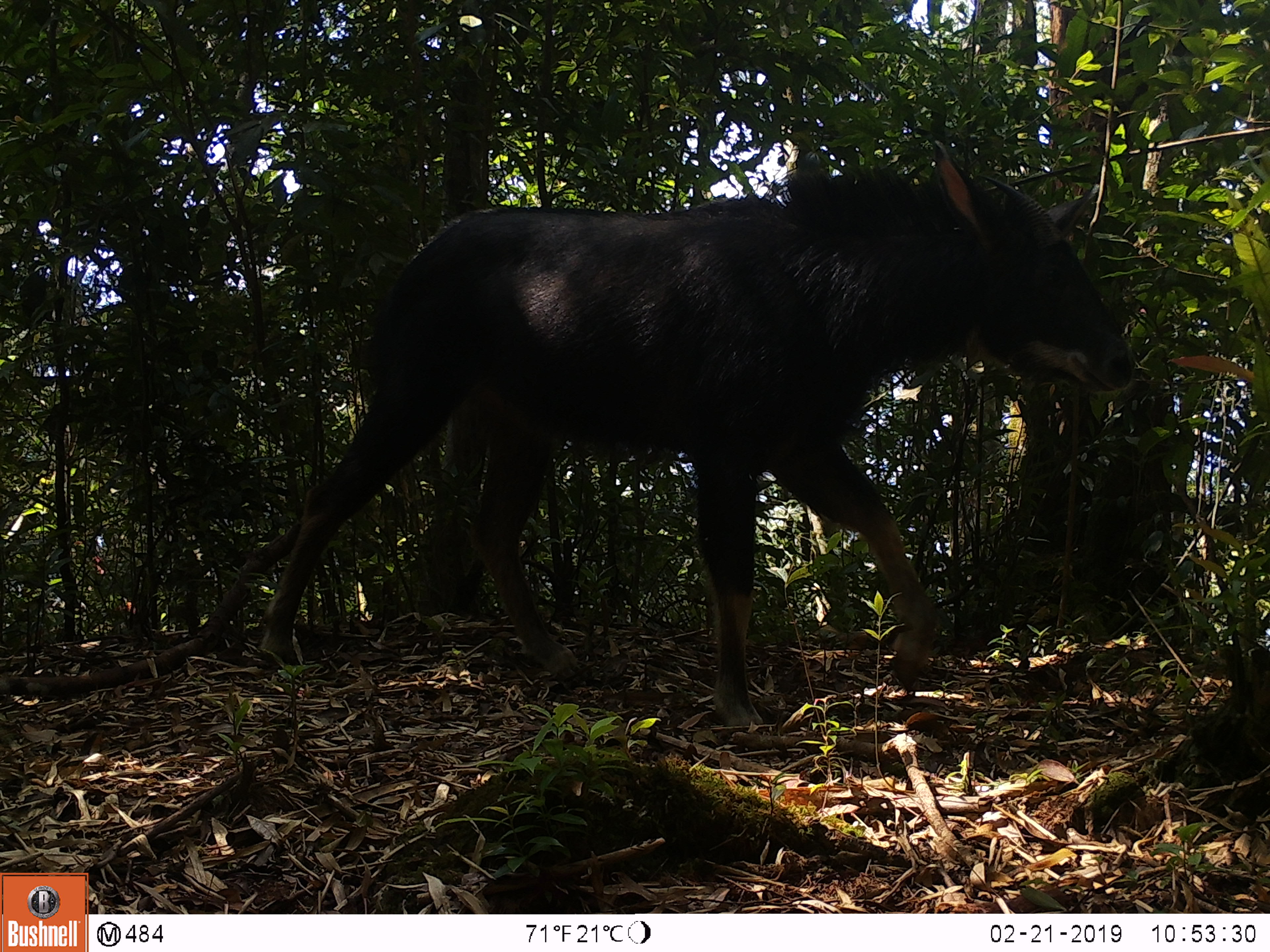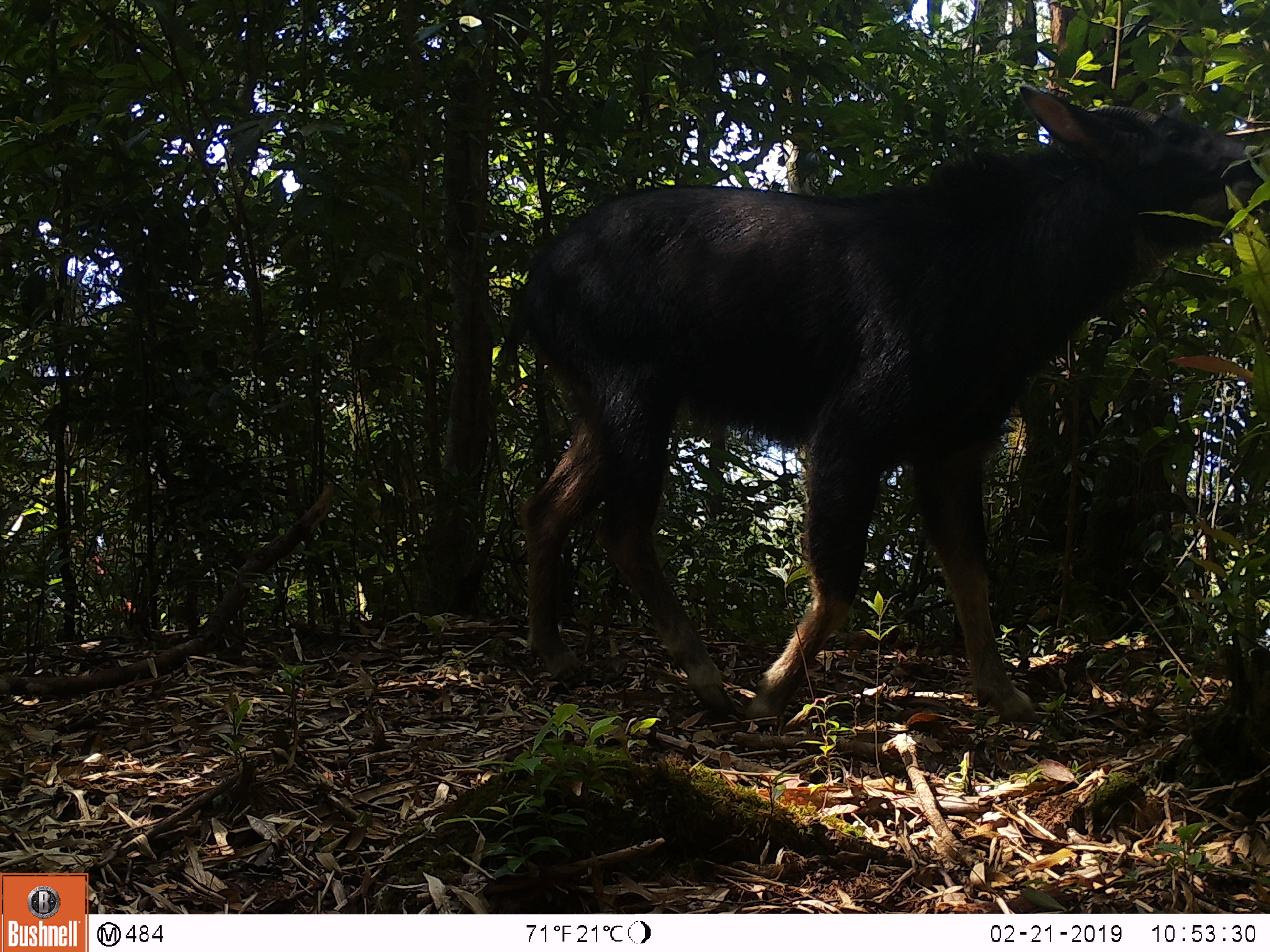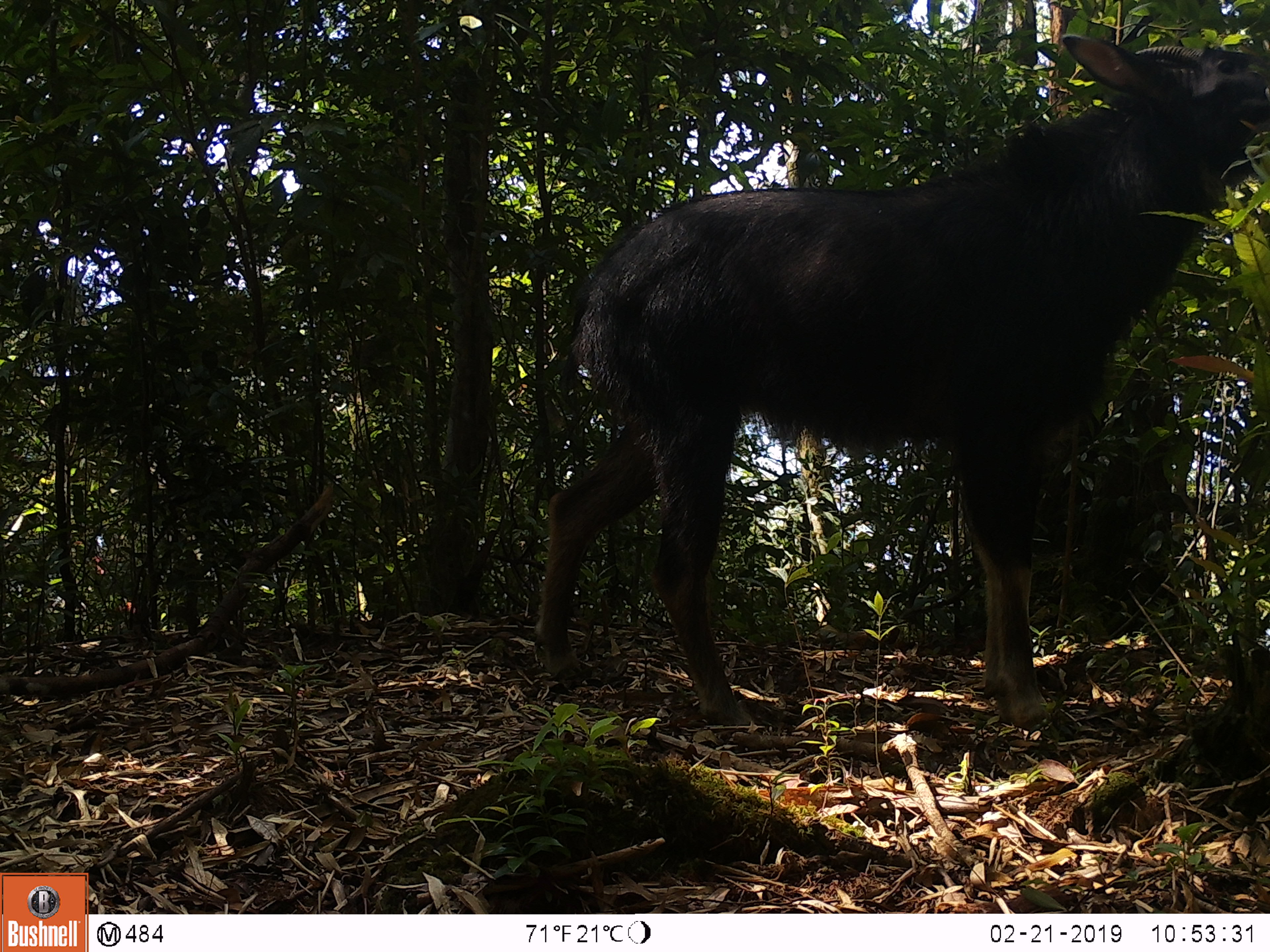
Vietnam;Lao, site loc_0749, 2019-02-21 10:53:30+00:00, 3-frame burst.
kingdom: Animalia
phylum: Chordata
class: Mammalia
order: Artiodactyla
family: Bovidae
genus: Capricornis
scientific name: Capricornis sumatraensis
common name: chinese serow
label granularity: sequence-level